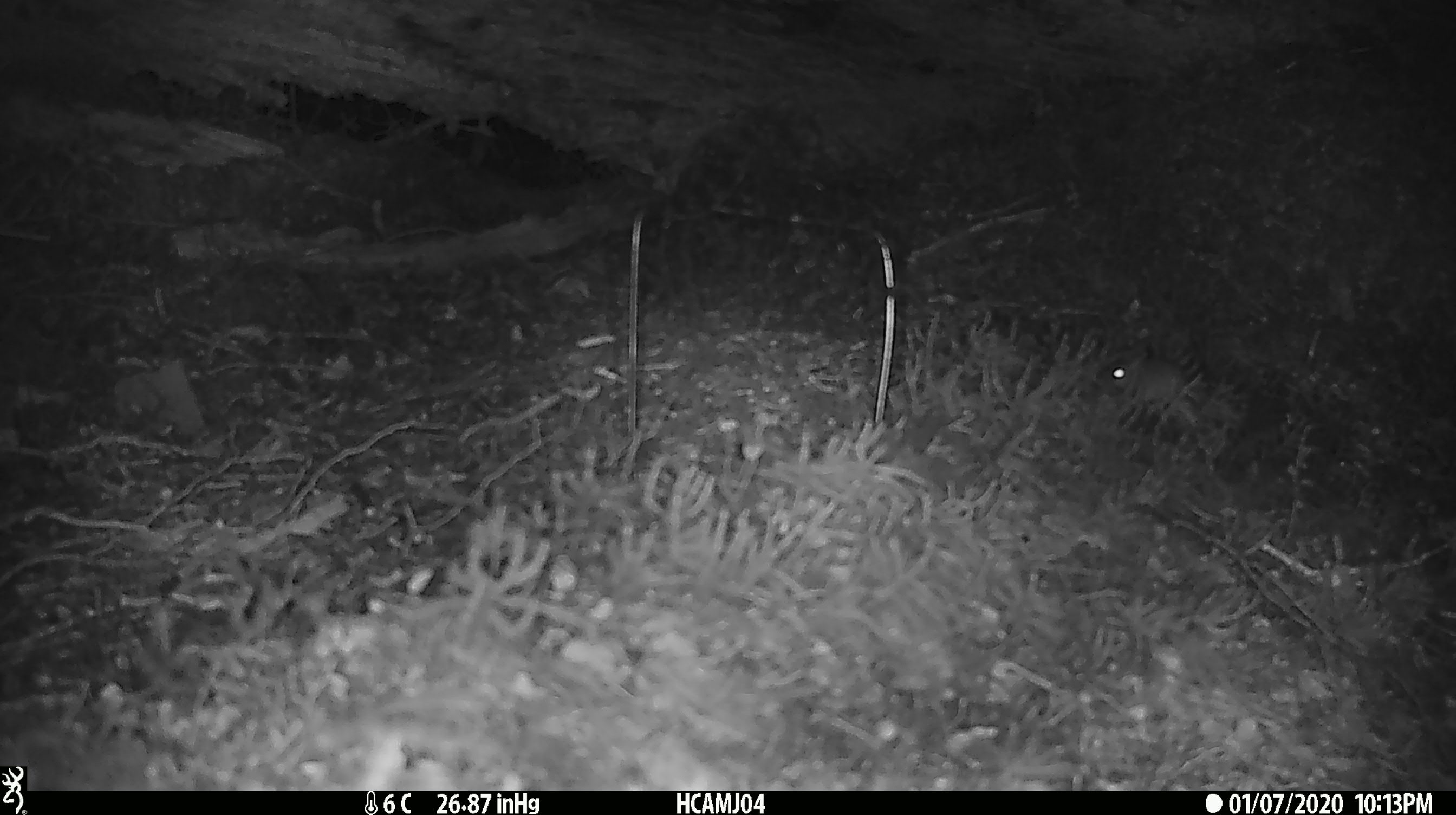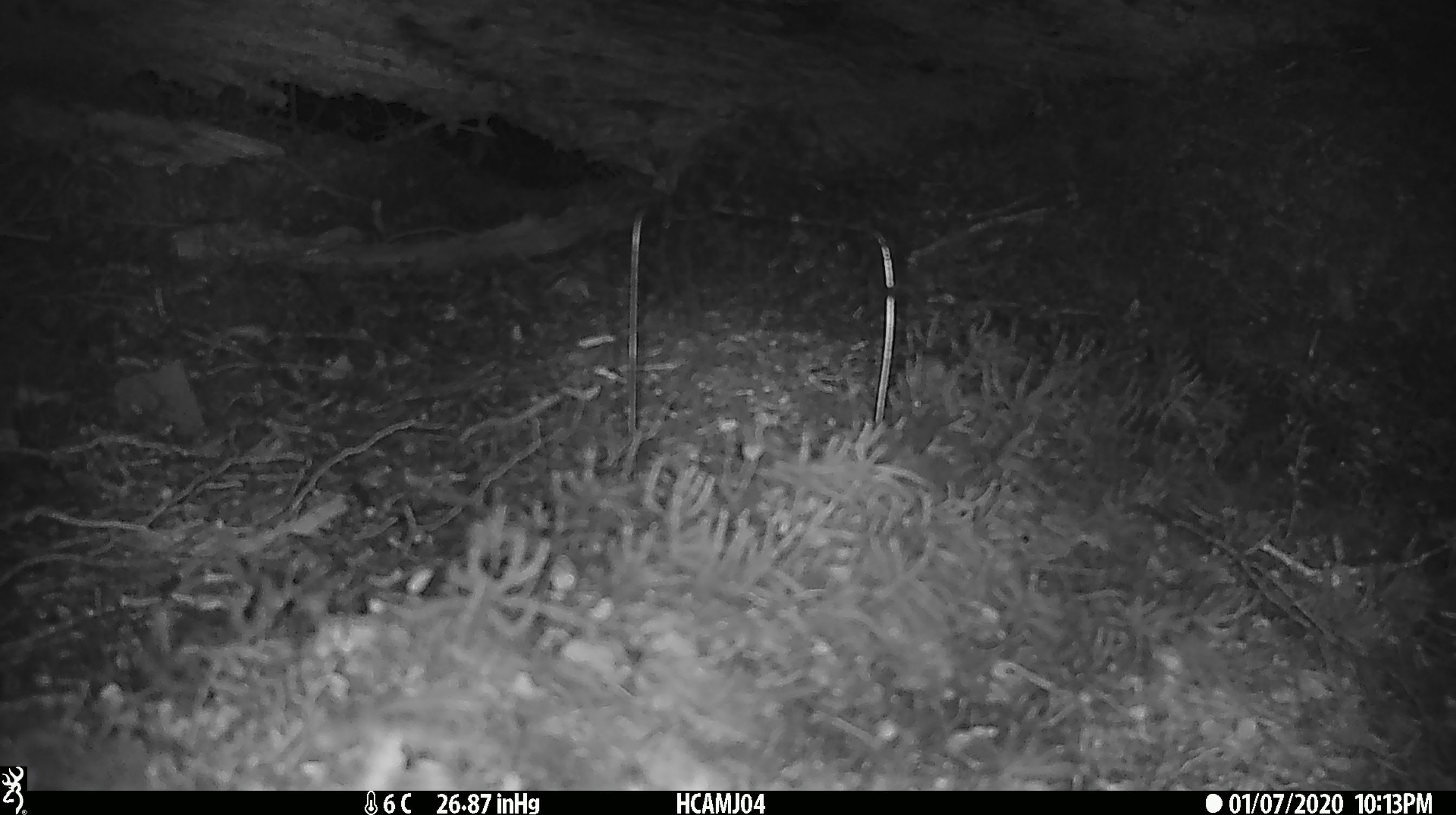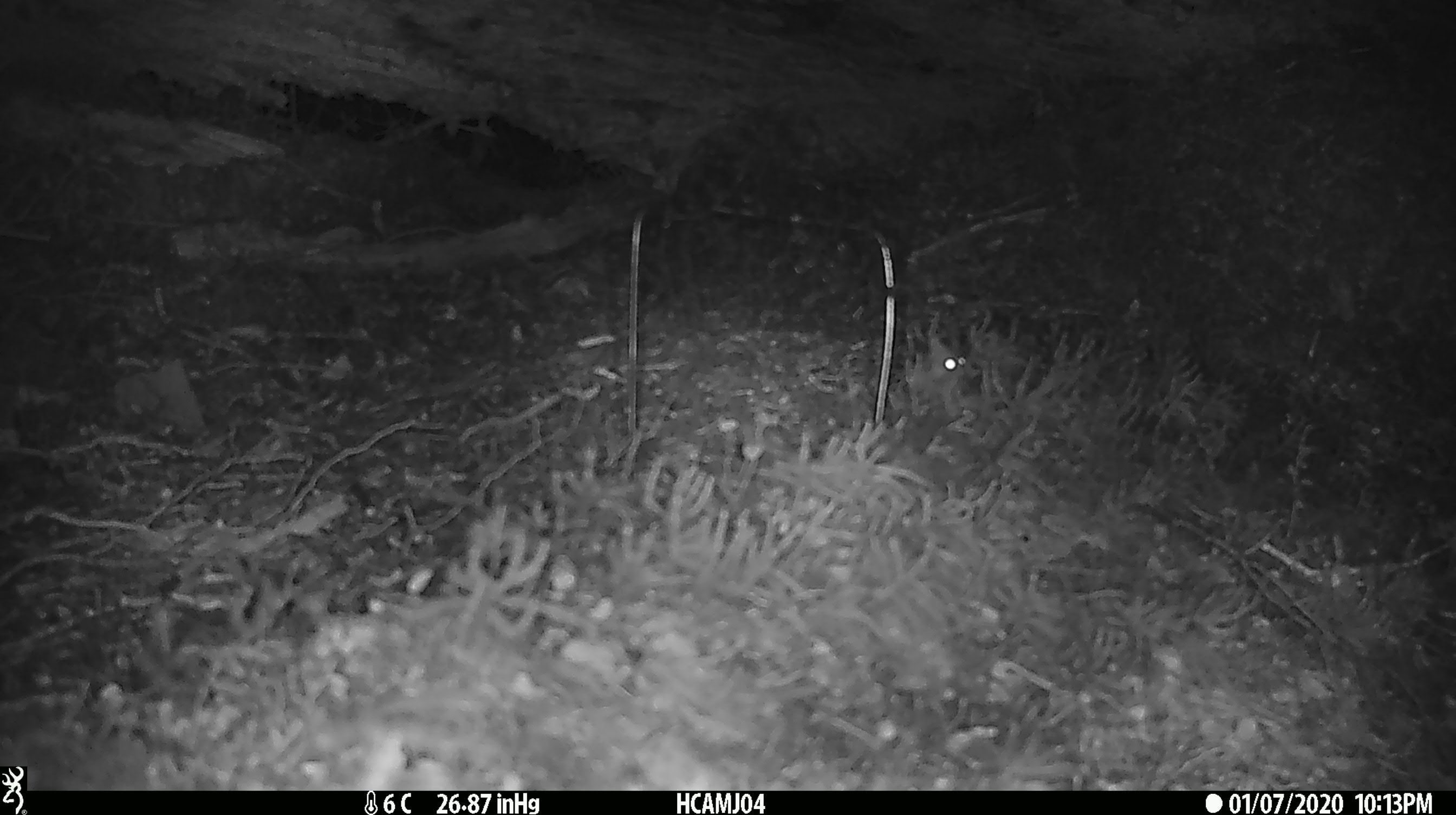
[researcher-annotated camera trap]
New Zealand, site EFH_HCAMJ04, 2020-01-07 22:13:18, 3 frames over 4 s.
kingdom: Animalia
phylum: Chordata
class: Mammalia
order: Rodentia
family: Muridae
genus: Mus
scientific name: Mus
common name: mouse